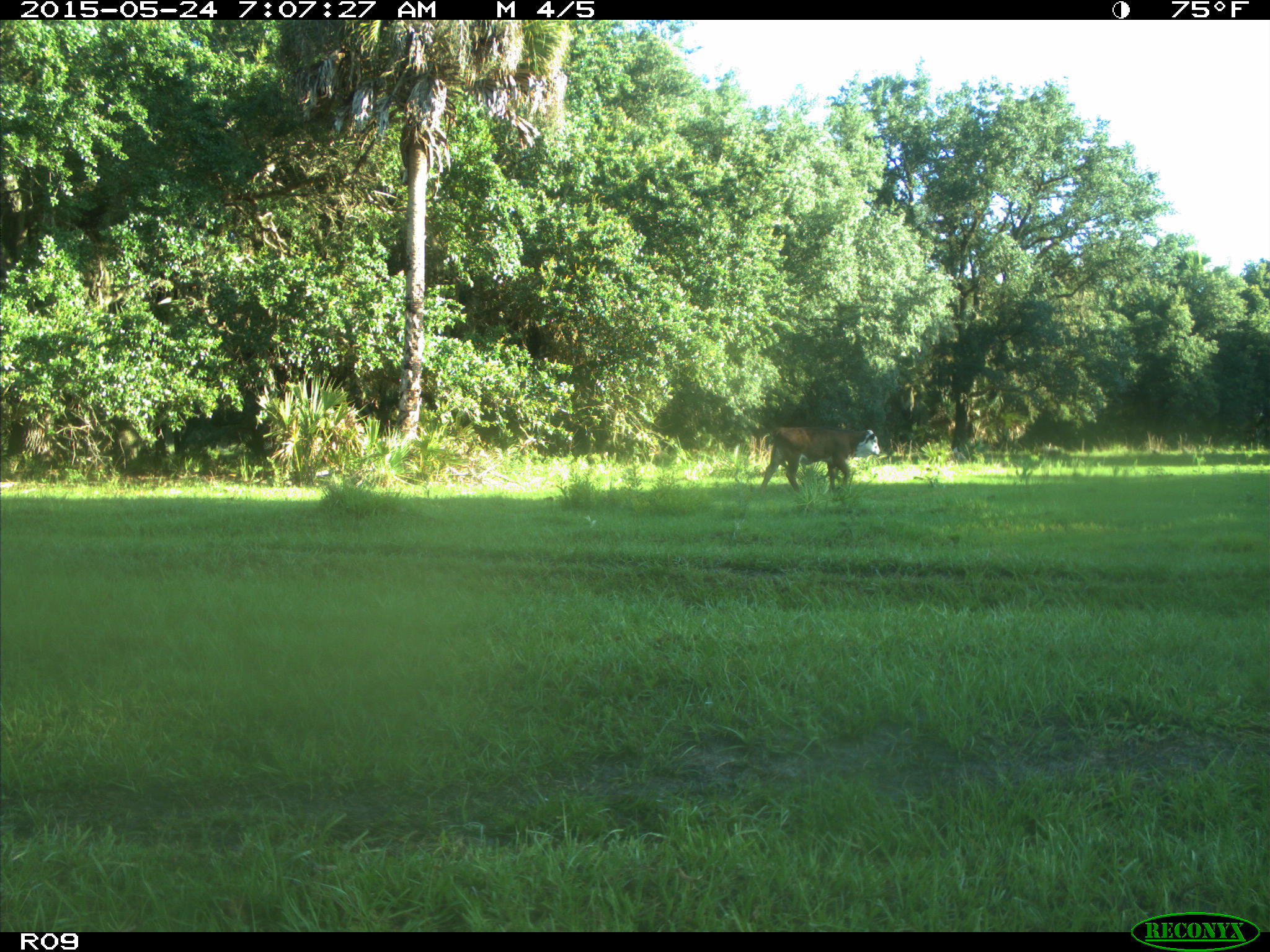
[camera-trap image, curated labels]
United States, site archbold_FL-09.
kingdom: Animalia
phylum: Chordata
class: Mammalia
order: Artiodactyla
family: Bovidae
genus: Bos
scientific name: Bos taurus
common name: domestic cow